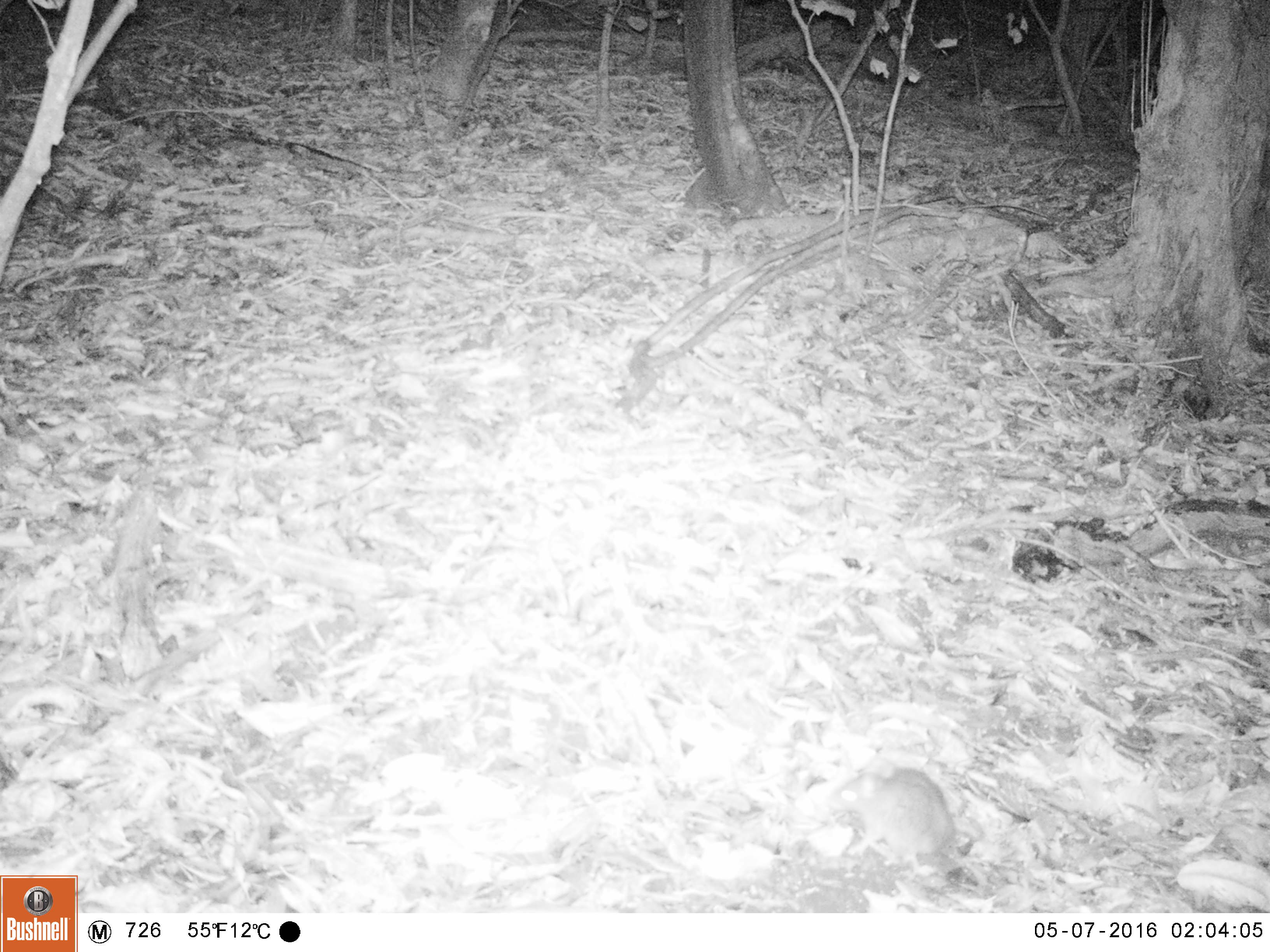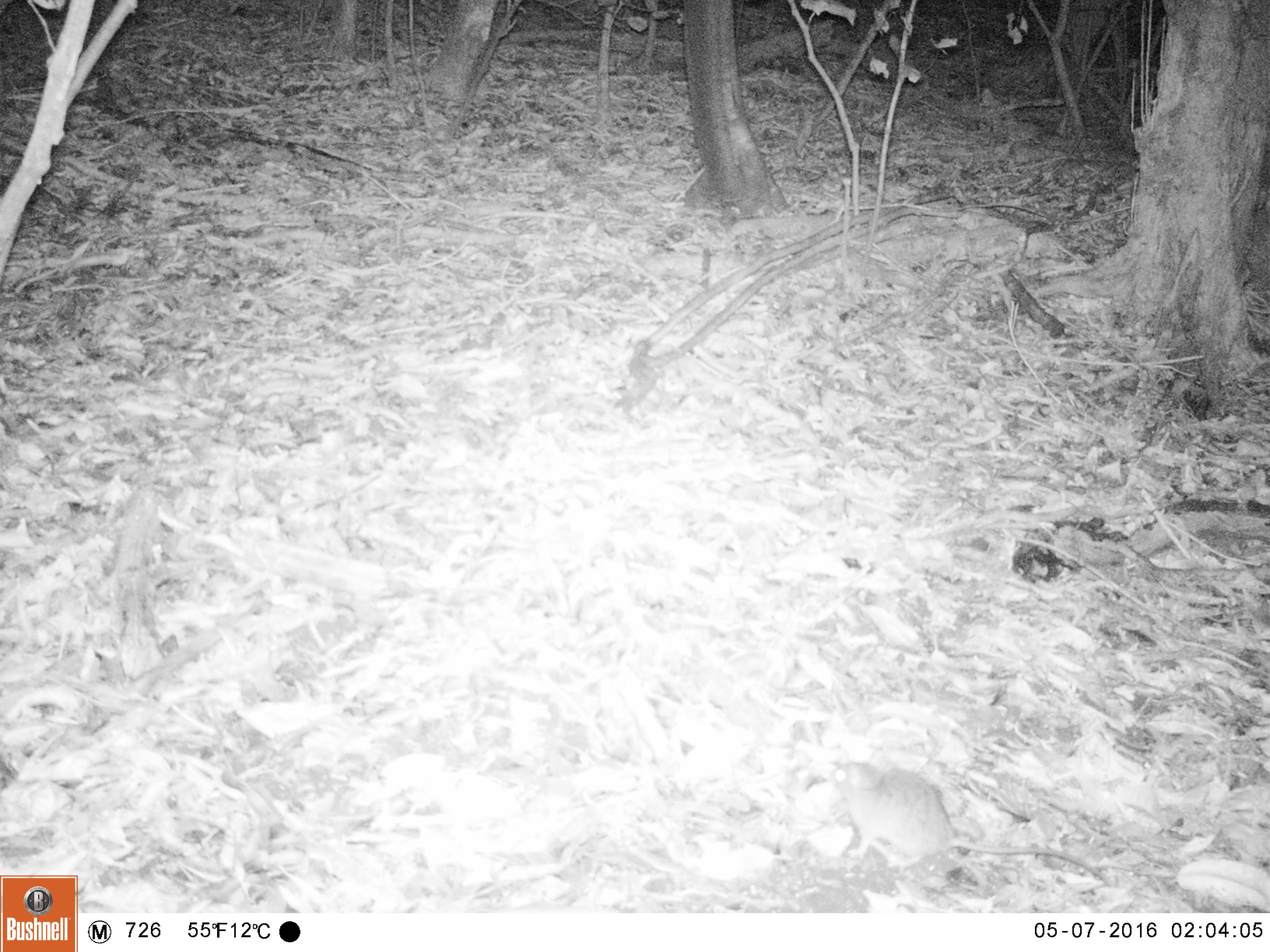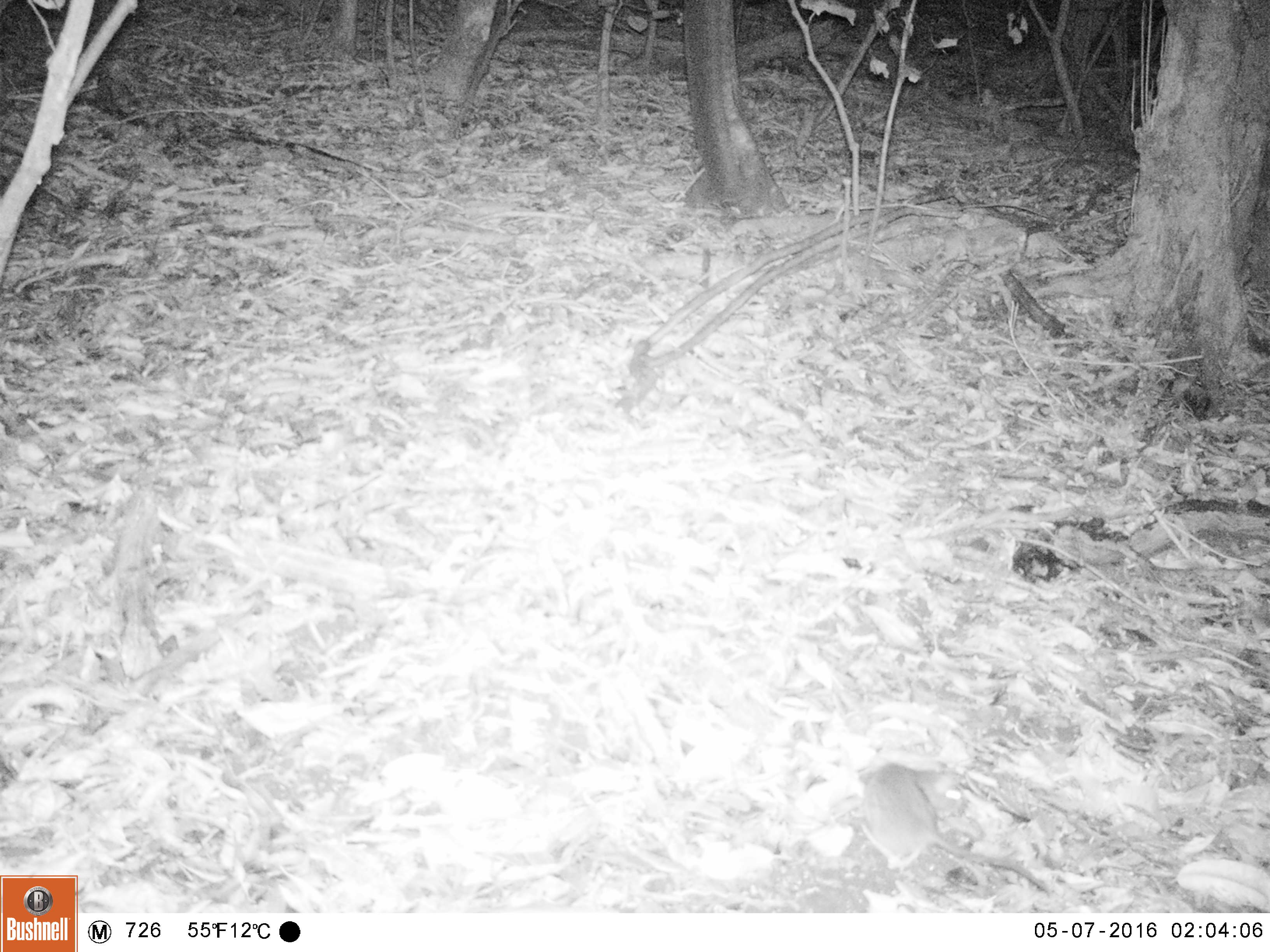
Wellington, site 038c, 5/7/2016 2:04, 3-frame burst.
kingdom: Animalia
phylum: Chordata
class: Mammalia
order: Rodentia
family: Muridae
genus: Mus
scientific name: Mus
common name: mouse